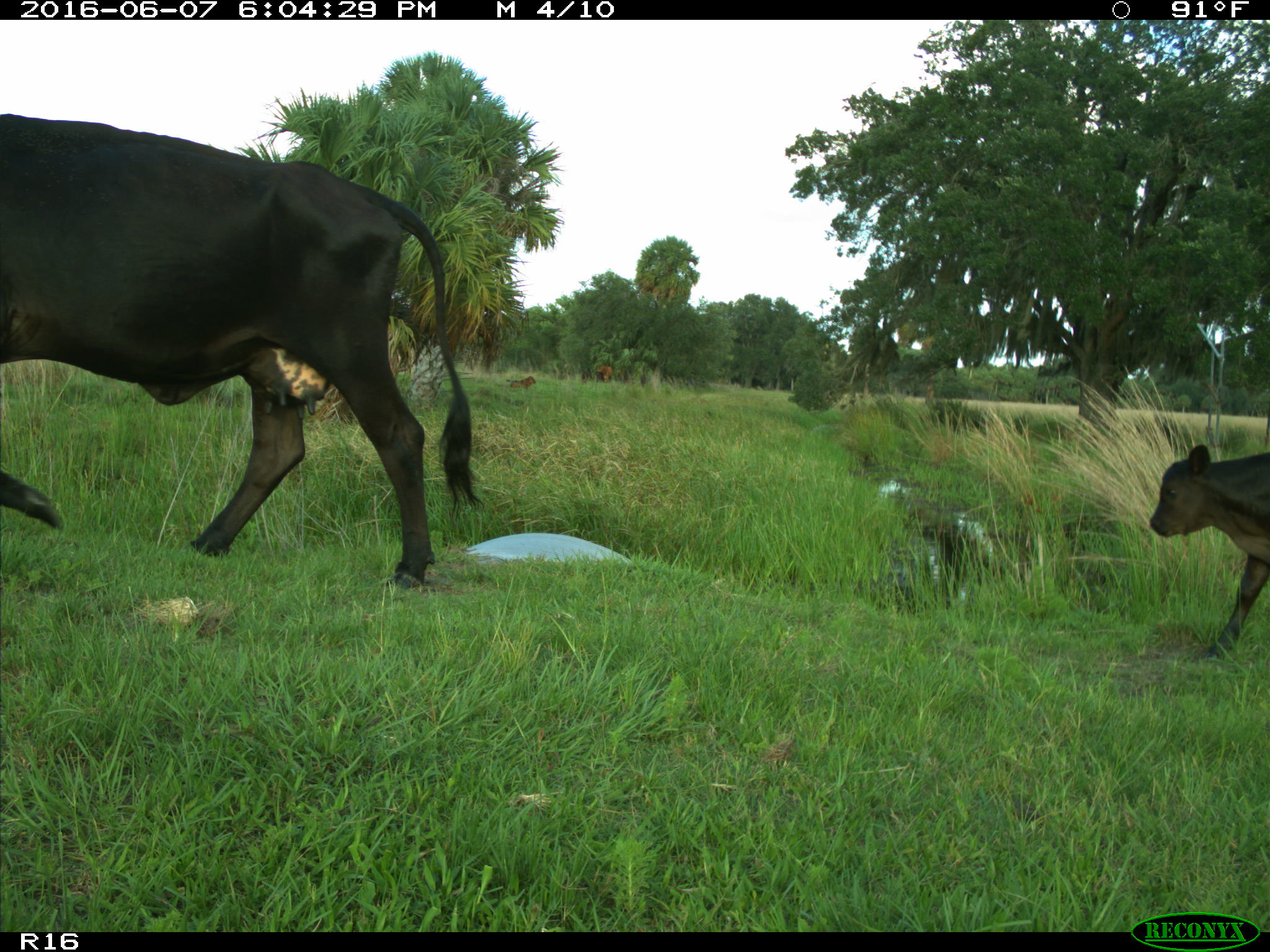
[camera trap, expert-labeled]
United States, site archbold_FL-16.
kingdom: Animalia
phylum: Chordata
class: Mammalia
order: Artiodactyla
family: Bovidae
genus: Bos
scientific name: Bos taurus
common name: domestic cow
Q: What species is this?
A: Bos taurus (domestic cow).